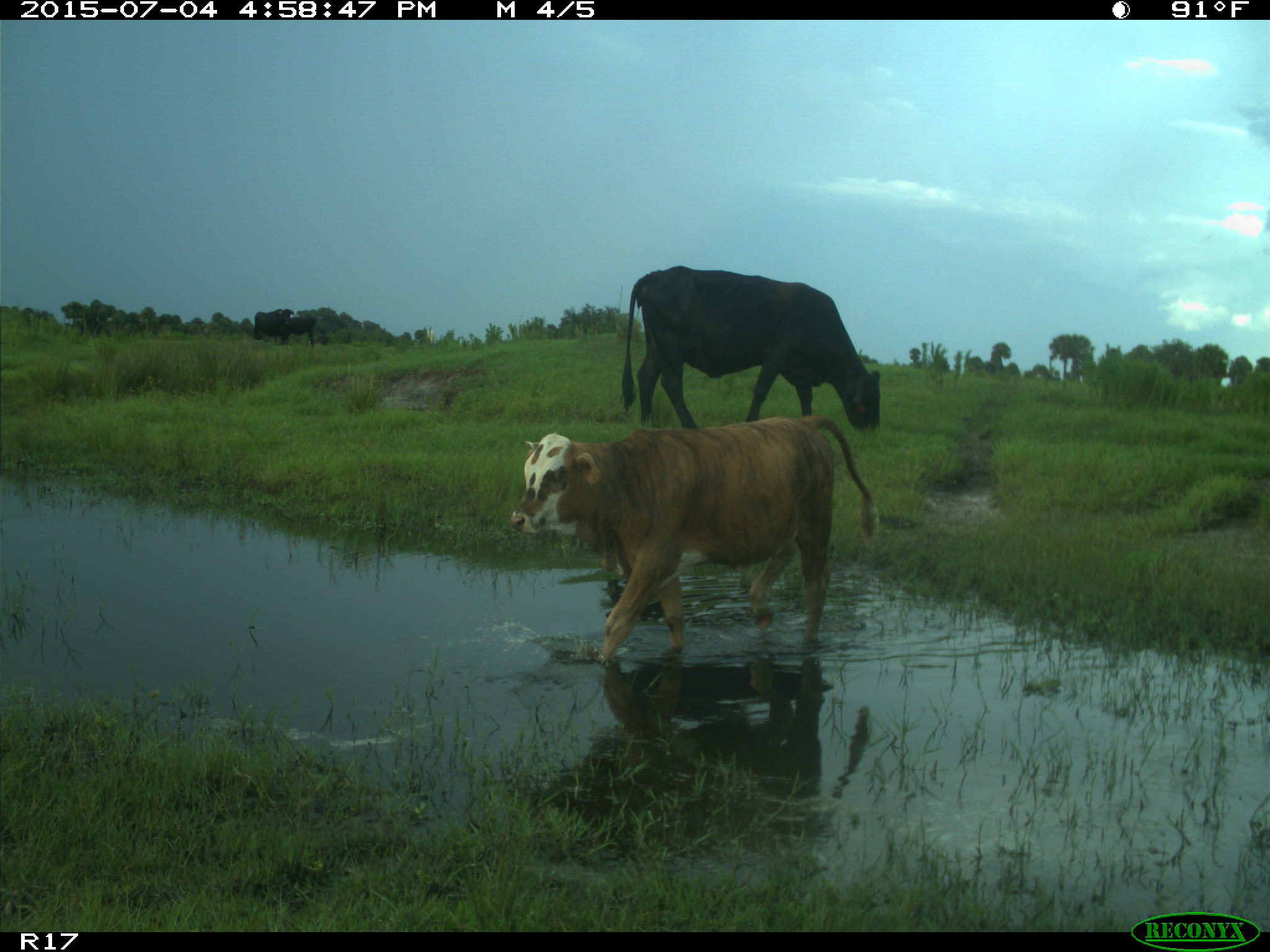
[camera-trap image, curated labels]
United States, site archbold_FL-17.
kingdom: Animalia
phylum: Chordata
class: Mammalia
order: Artiodactyla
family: Bovidae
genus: Bos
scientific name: Bos taurus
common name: domestic cow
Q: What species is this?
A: Bos taurus (domestic cow).